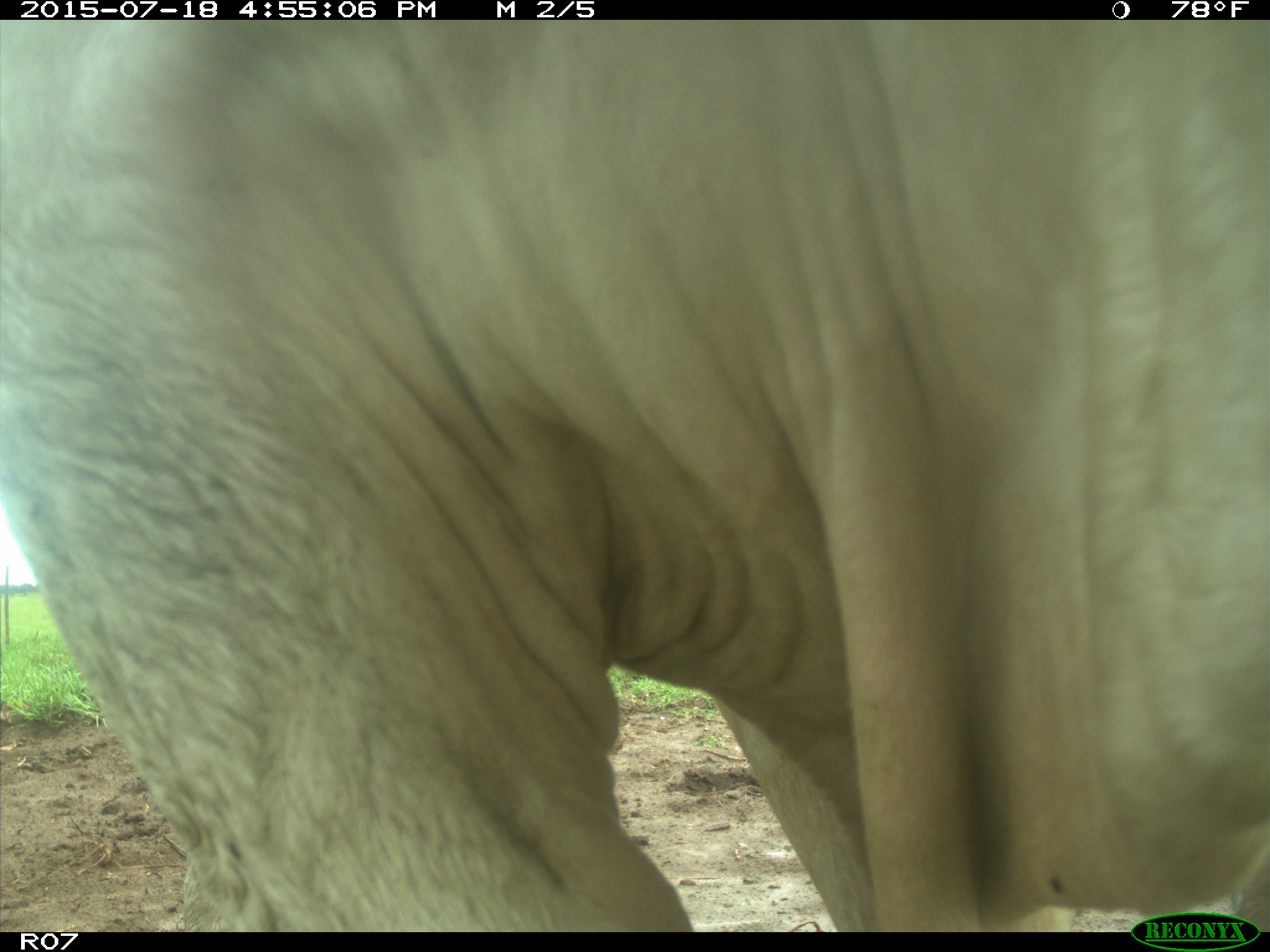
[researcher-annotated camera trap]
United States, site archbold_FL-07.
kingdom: Animalia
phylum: Chordata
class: Mammalia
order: Artiodactyla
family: Bovidae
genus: Bos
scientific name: Bos taurus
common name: domestic cow